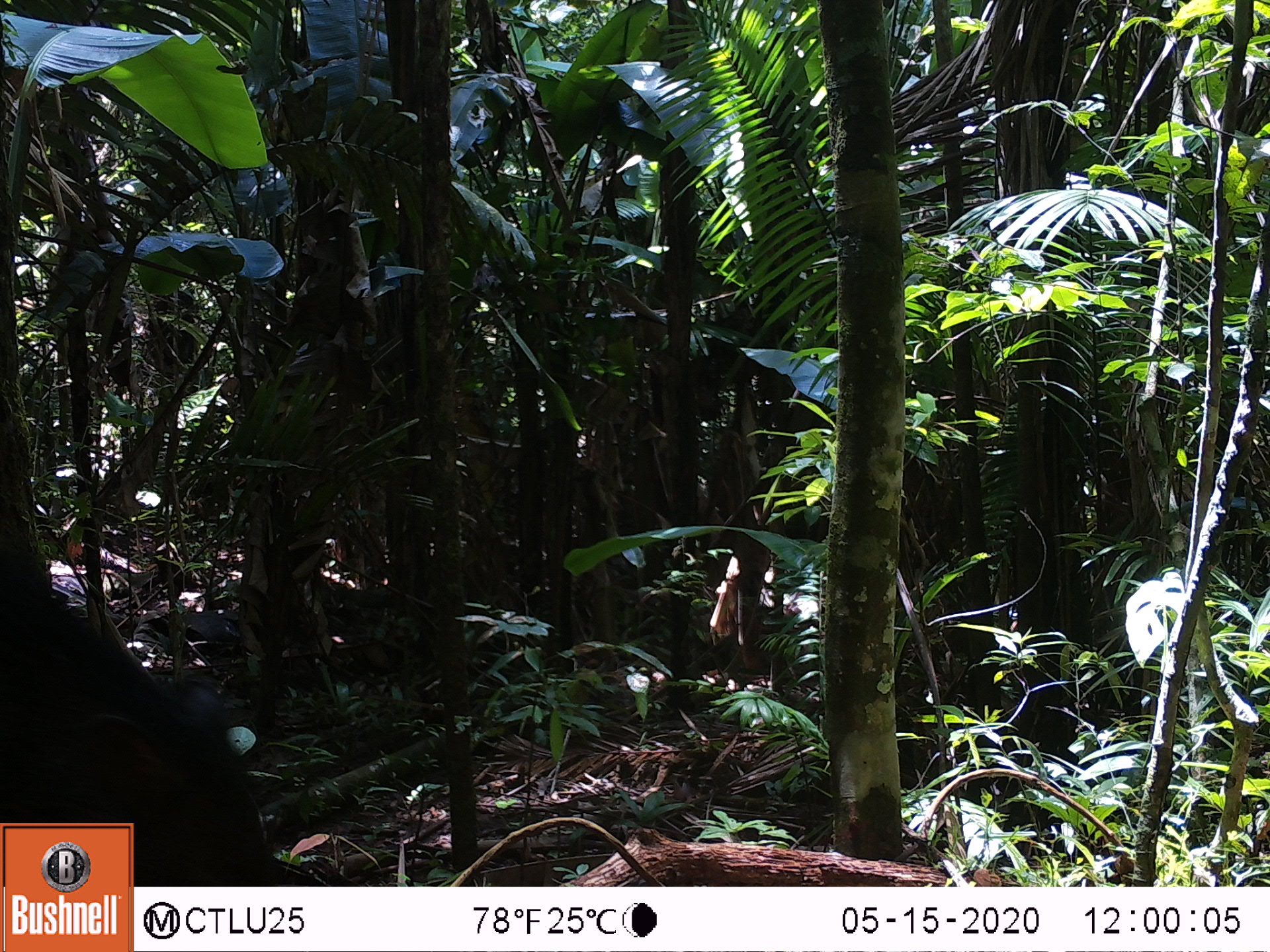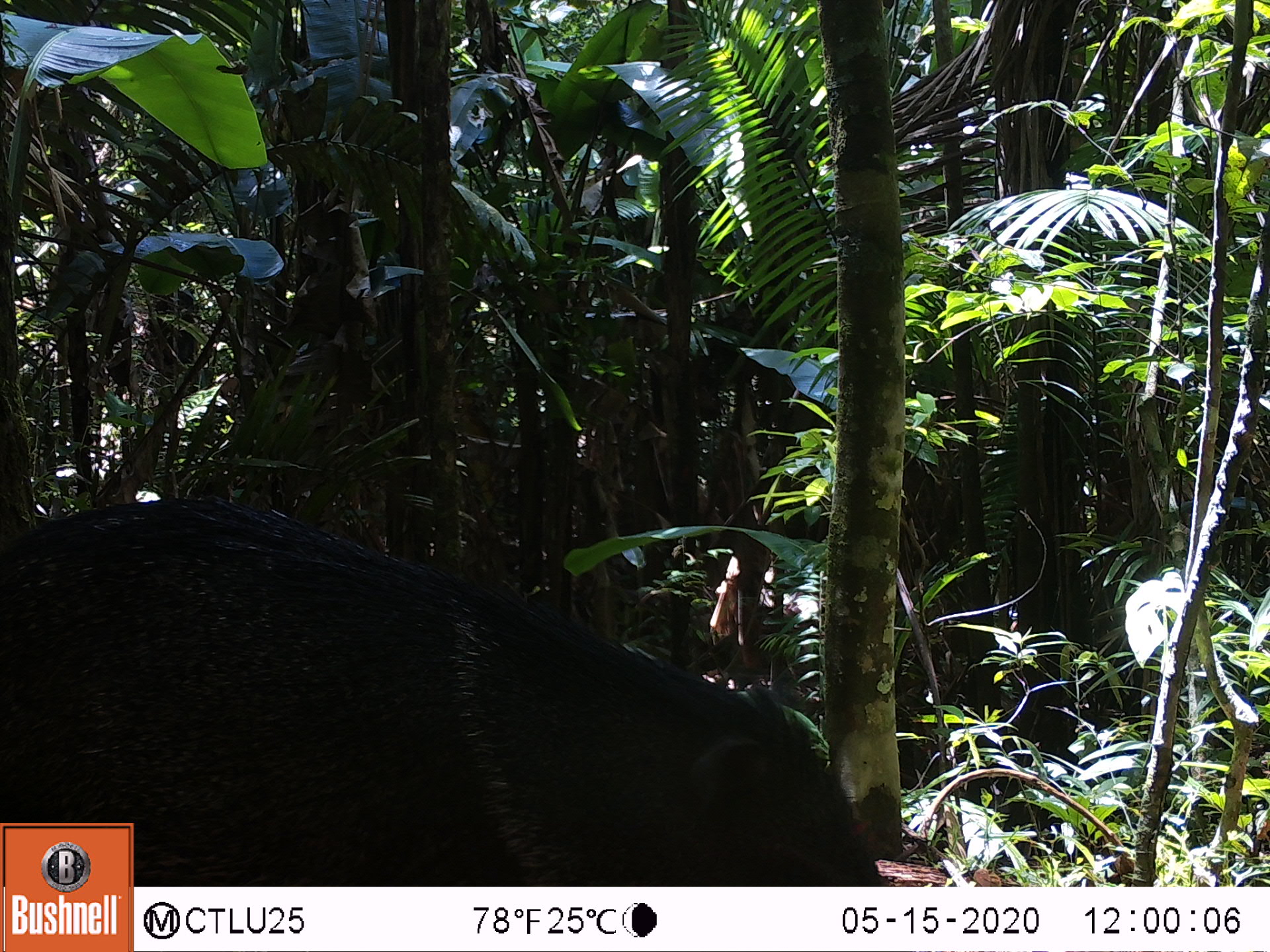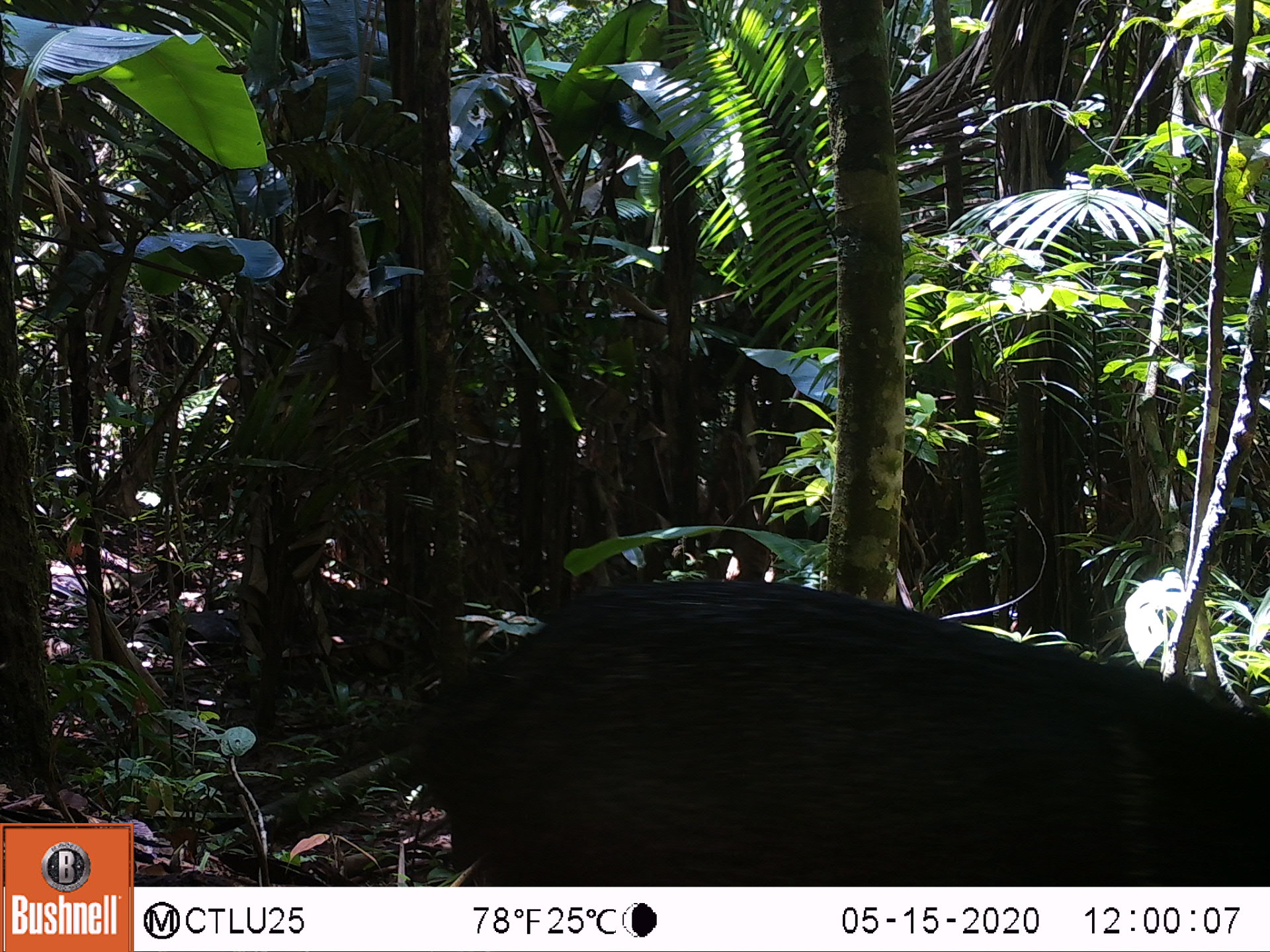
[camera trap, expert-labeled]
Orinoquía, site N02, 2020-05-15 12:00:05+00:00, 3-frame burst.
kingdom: Animalia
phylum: Chordata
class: Mammalia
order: Artiodactyla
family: Tayassuidae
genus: Pecari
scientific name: Pecari tajacu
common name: collared peccary